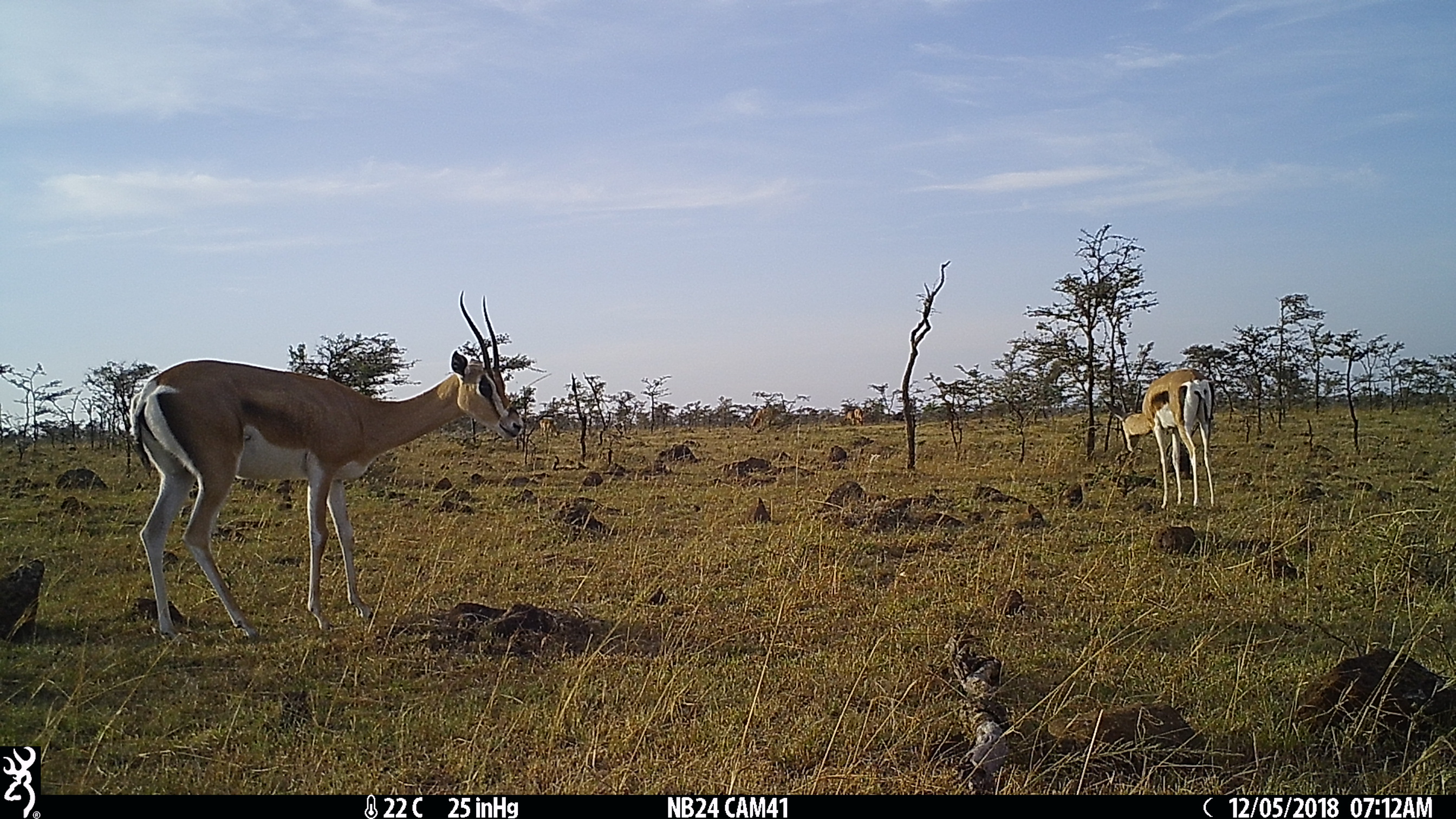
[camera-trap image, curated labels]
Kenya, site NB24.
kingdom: Animalia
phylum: Chordata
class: Mammalia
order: Artiodactyla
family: Bovidae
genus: Nanger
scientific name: Nanger granti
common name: grant's gazelle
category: gazelle grants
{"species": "gazelle grants (grant's gazelle) (Nanger granti)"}